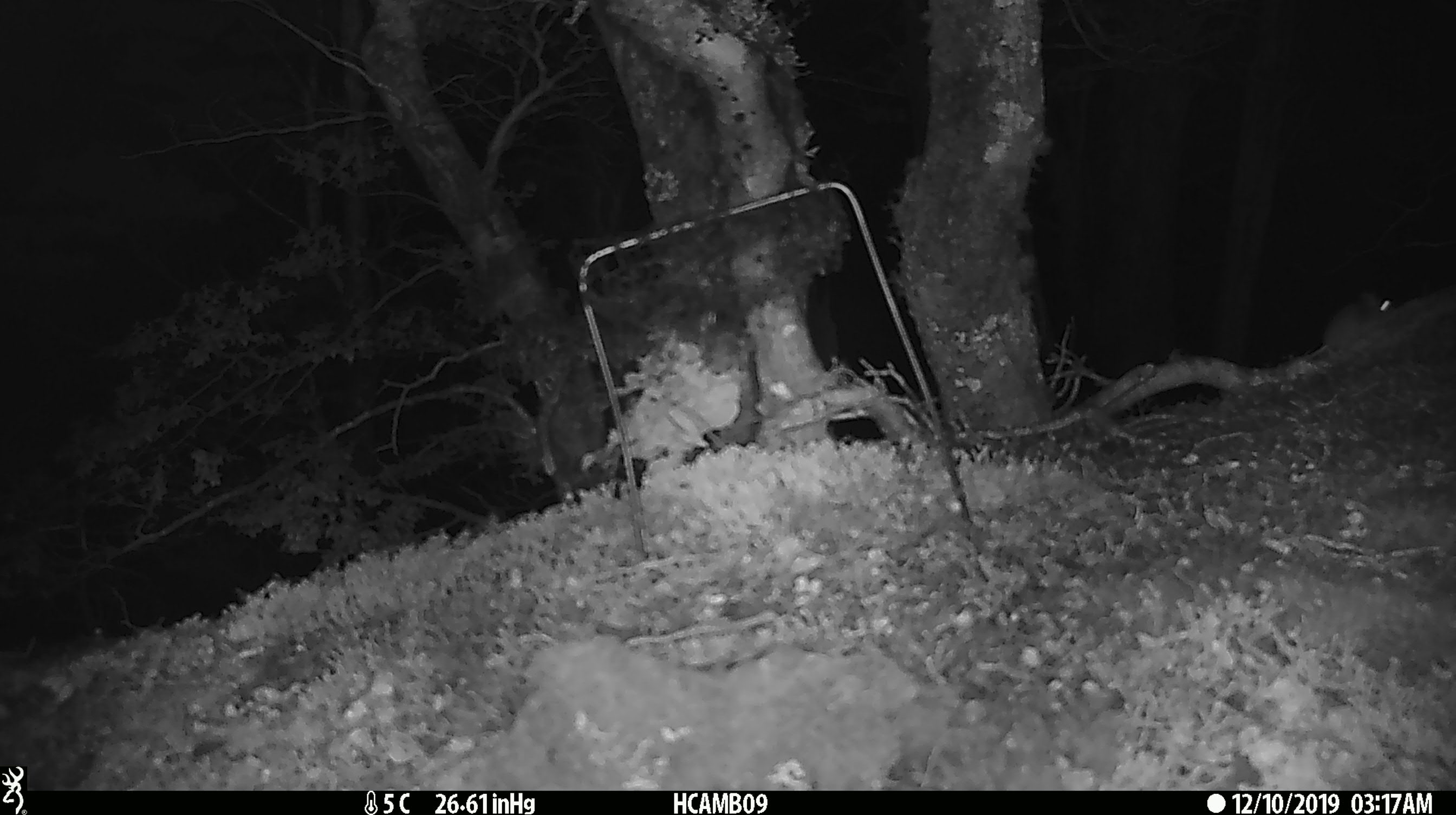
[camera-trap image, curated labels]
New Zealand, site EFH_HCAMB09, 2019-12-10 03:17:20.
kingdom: Animalia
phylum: Chordata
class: Mammalia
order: Rodentia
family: Muridae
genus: Mus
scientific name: Mus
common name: mouse